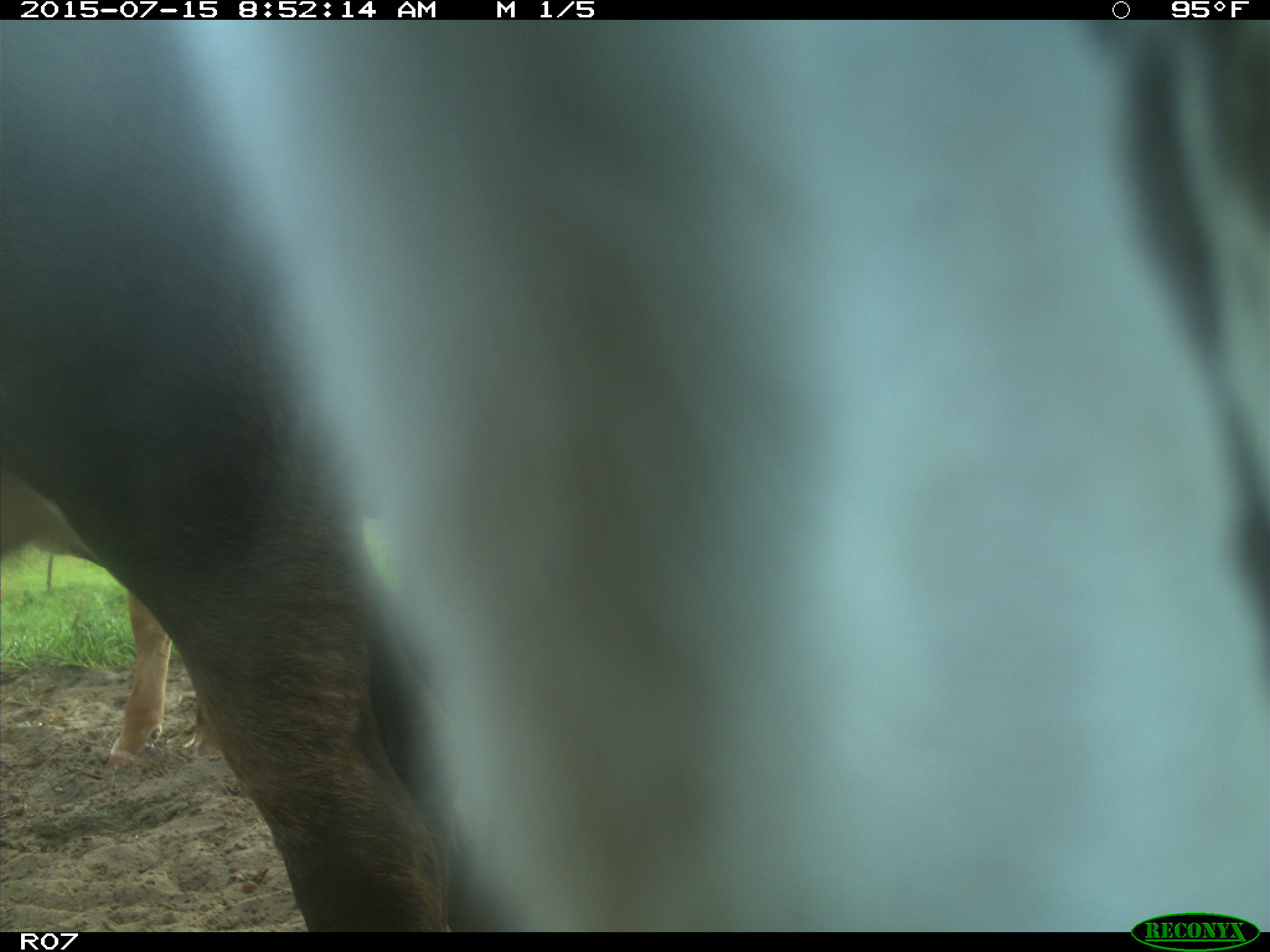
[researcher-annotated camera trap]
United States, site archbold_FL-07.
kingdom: Animalia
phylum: Chordata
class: Mammalia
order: Artiodactyla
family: Bovidae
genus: Bos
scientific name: Bos taurus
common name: domestic cow